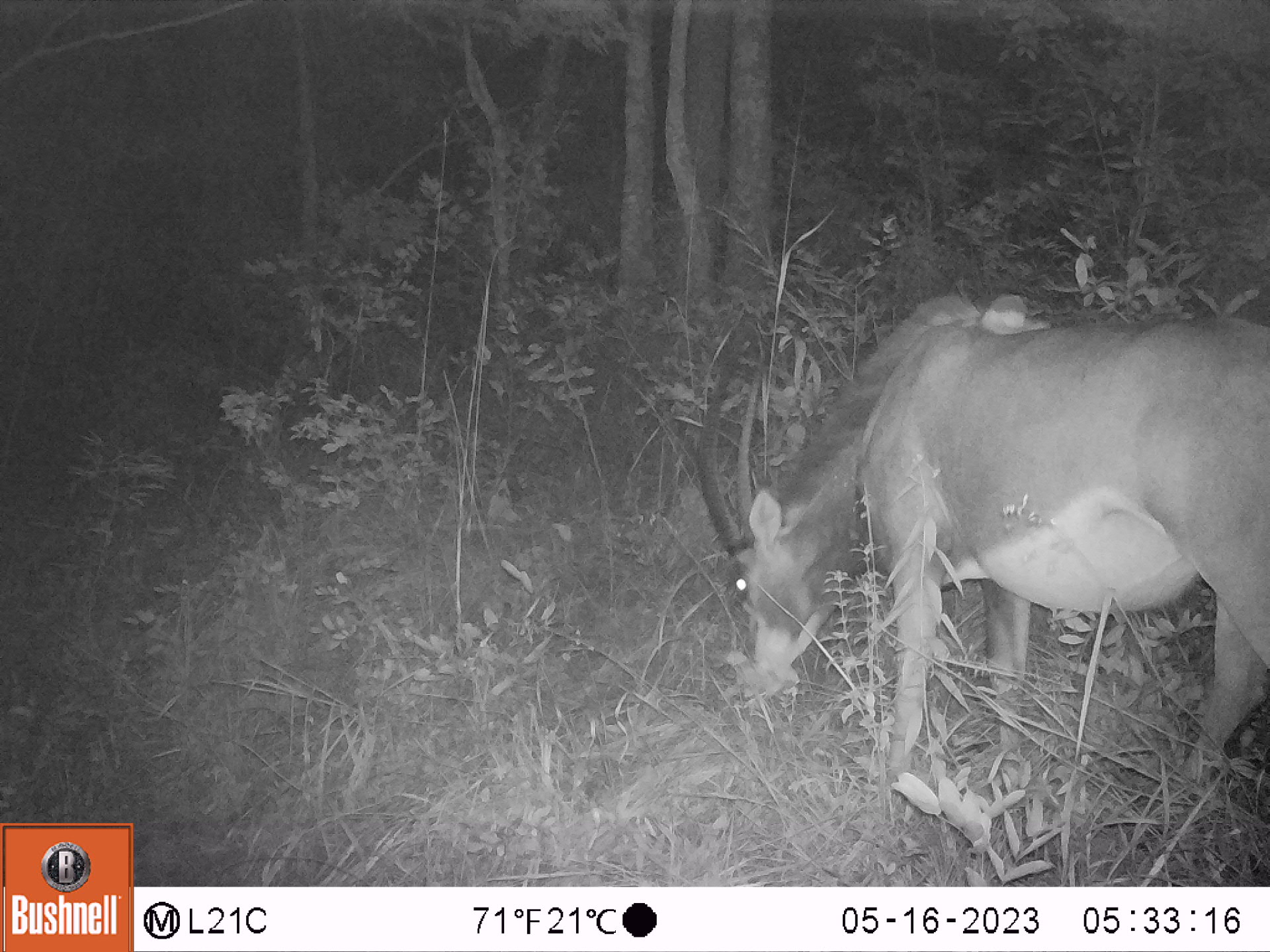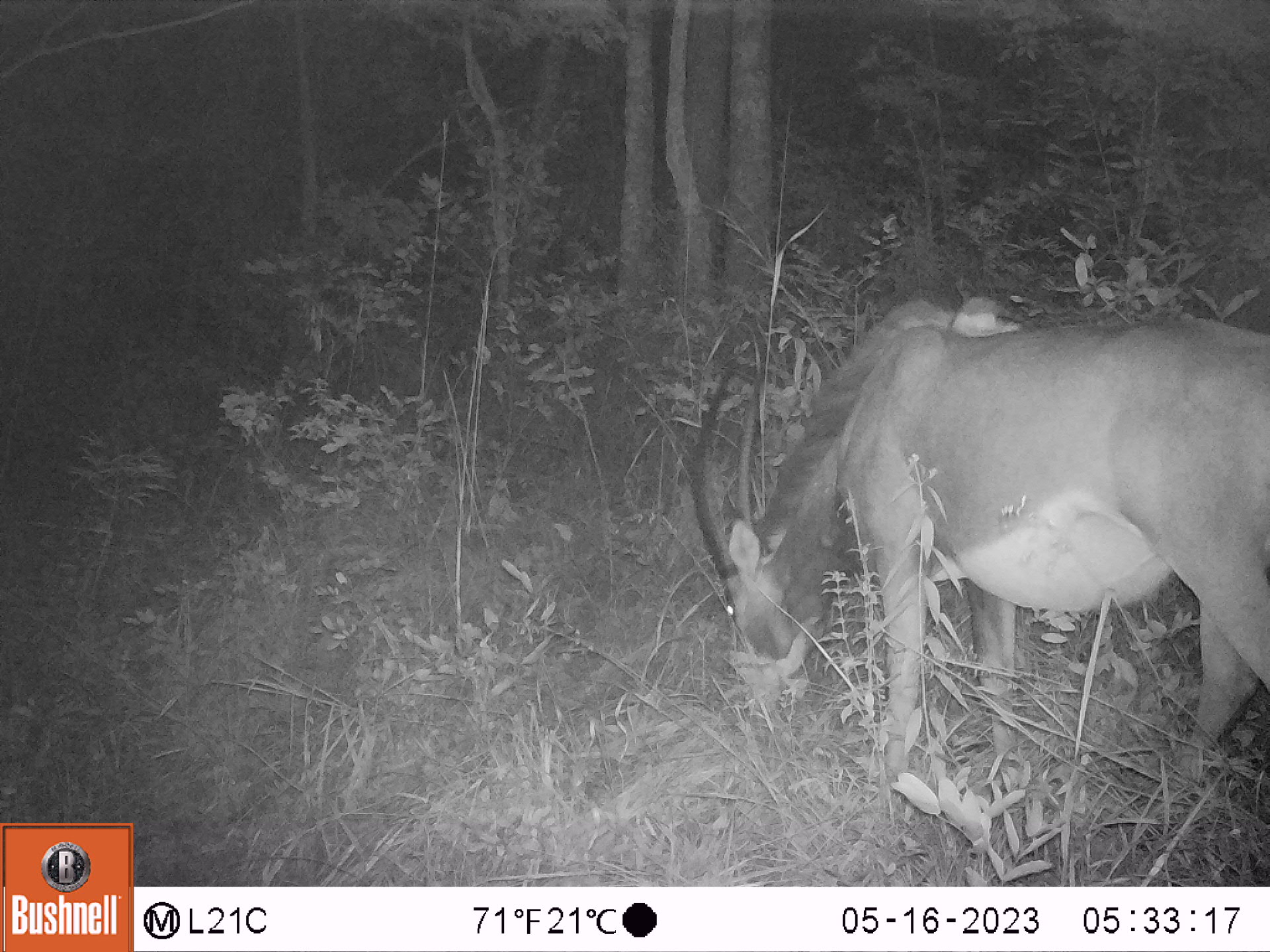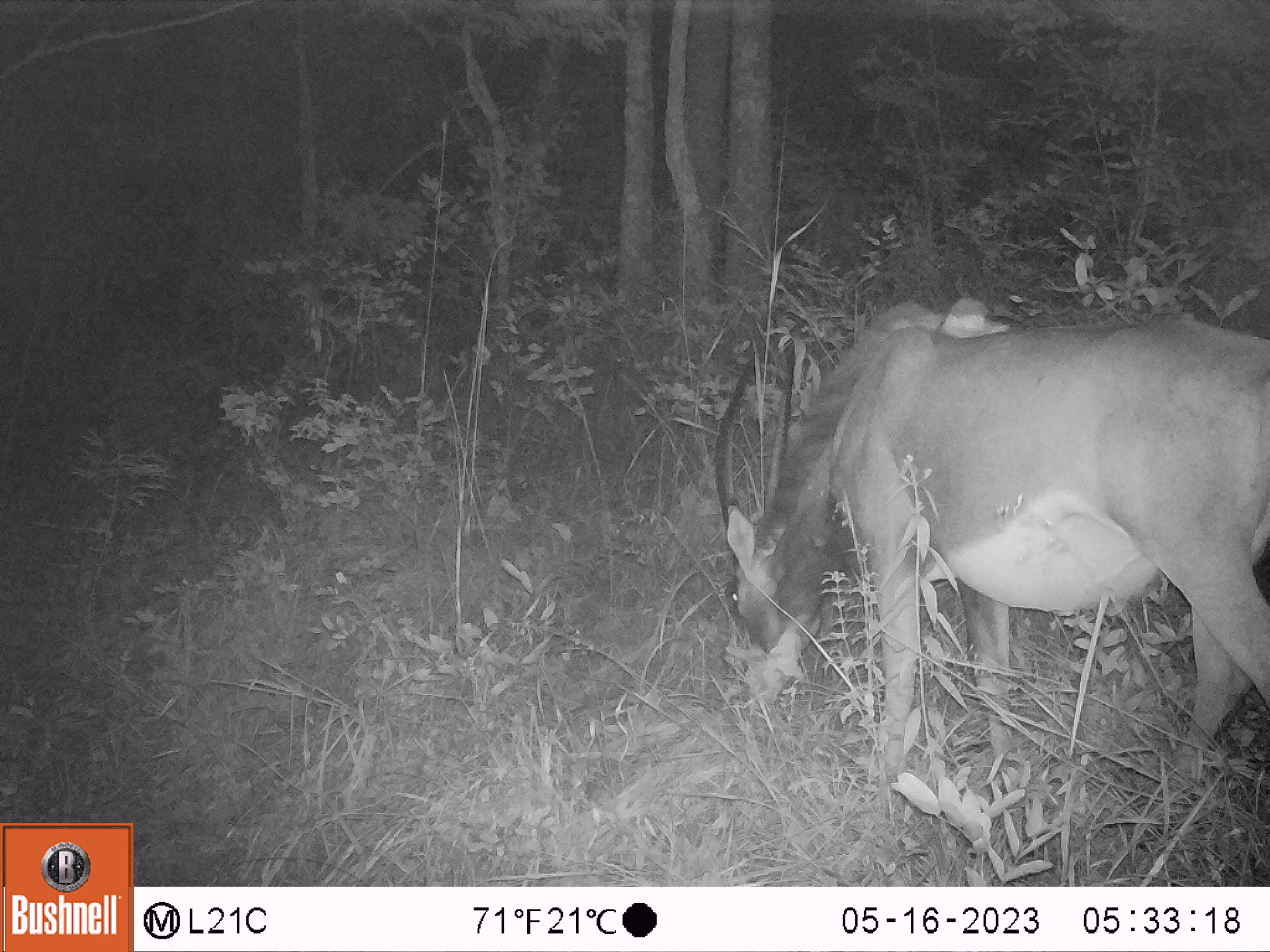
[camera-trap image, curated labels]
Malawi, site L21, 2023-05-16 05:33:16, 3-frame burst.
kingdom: Animalia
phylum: Chordata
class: Mammalia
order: Artiodactyla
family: Bovidae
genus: Hippotragus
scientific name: Hippotragus niger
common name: sable antelope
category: sable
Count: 1.